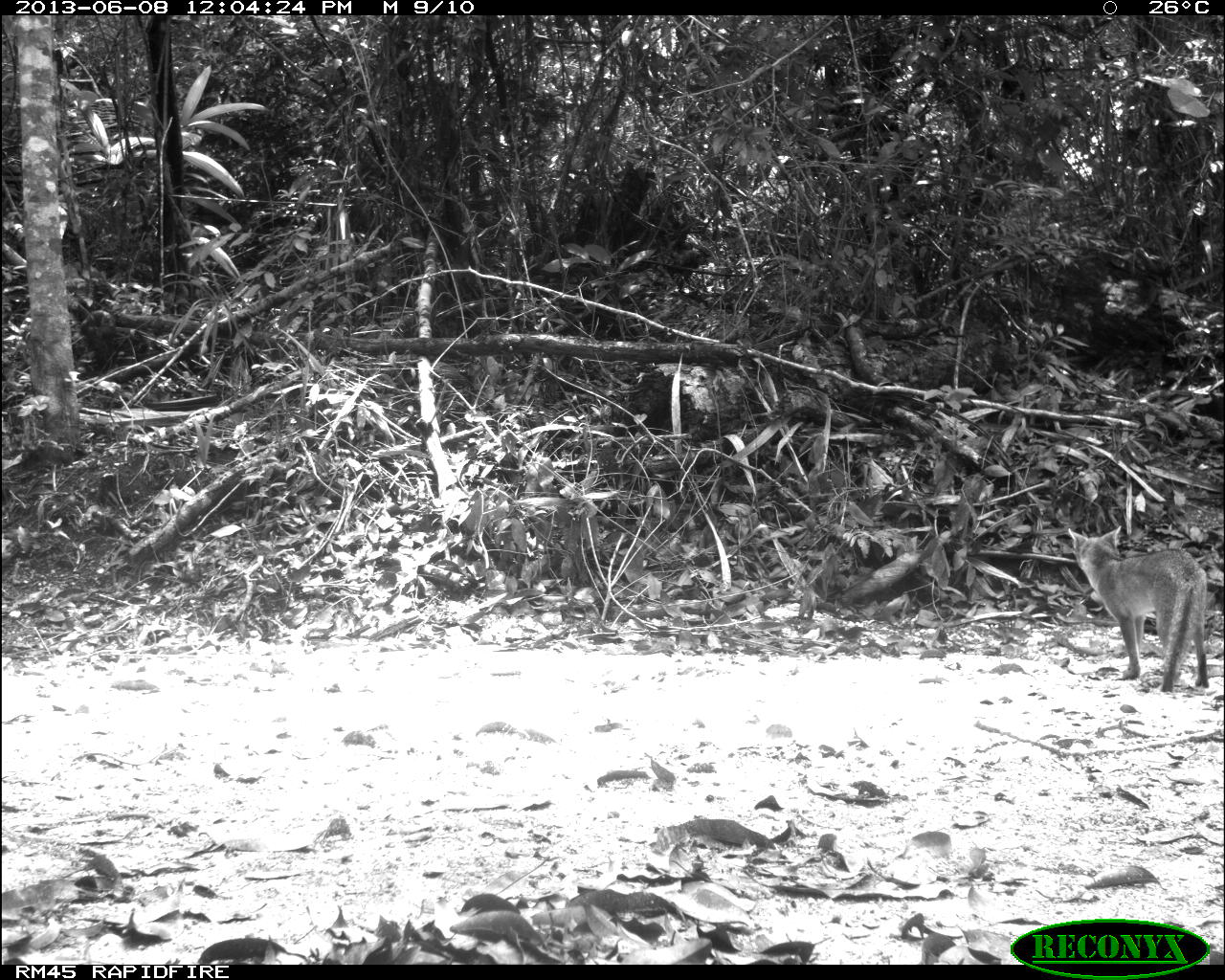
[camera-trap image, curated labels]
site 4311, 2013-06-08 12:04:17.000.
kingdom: Animalia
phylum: Chordata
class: Mammalia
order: Carnivora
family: Canidae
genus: Urocyon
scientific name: Urocyon cinereoargenteus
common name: gray fox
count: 1